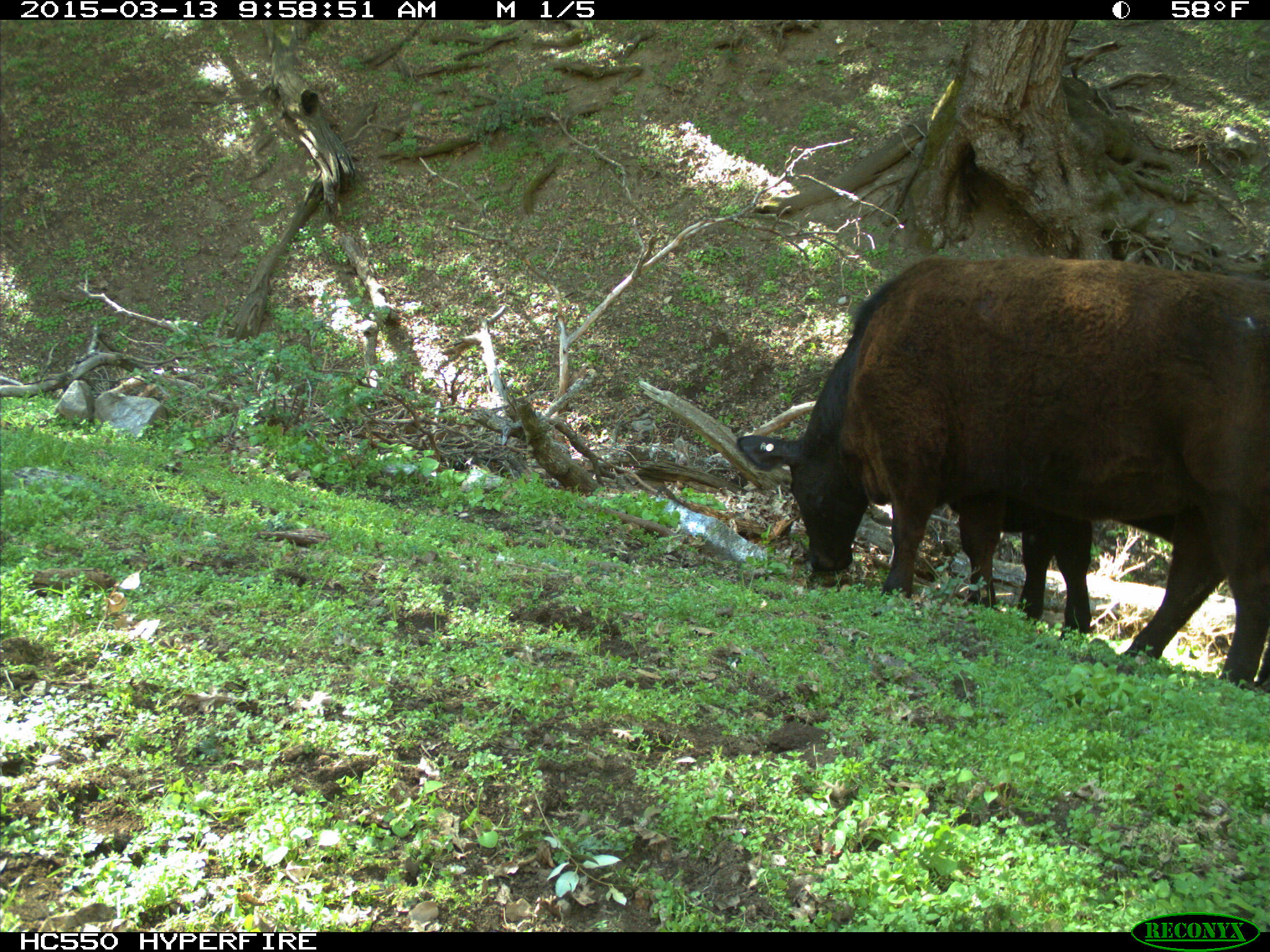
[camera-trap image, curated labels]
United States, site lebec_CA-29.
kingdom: Animalia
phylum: Chordata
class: Mammalia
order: Artiodactyla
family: Bovidae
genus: Bos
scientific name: Bos taurus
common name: domestic cow